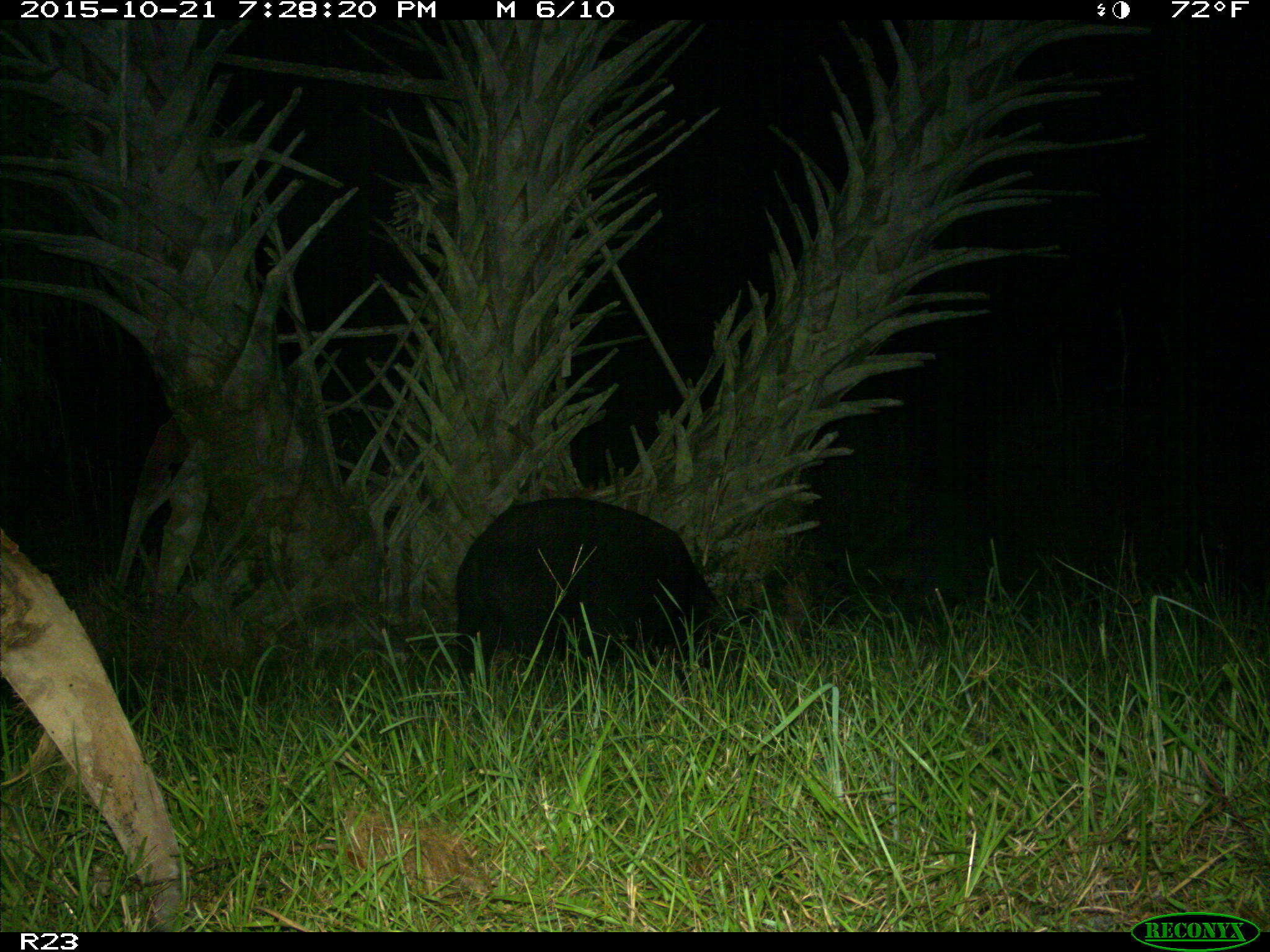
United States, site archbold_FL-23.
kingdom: Animalia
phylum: Chordata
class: Mammalia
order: Artiodactyla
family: Suidae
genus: Sus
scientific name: Sus scrofa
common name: wild boar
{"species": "Sus scrofa (wild boar)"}